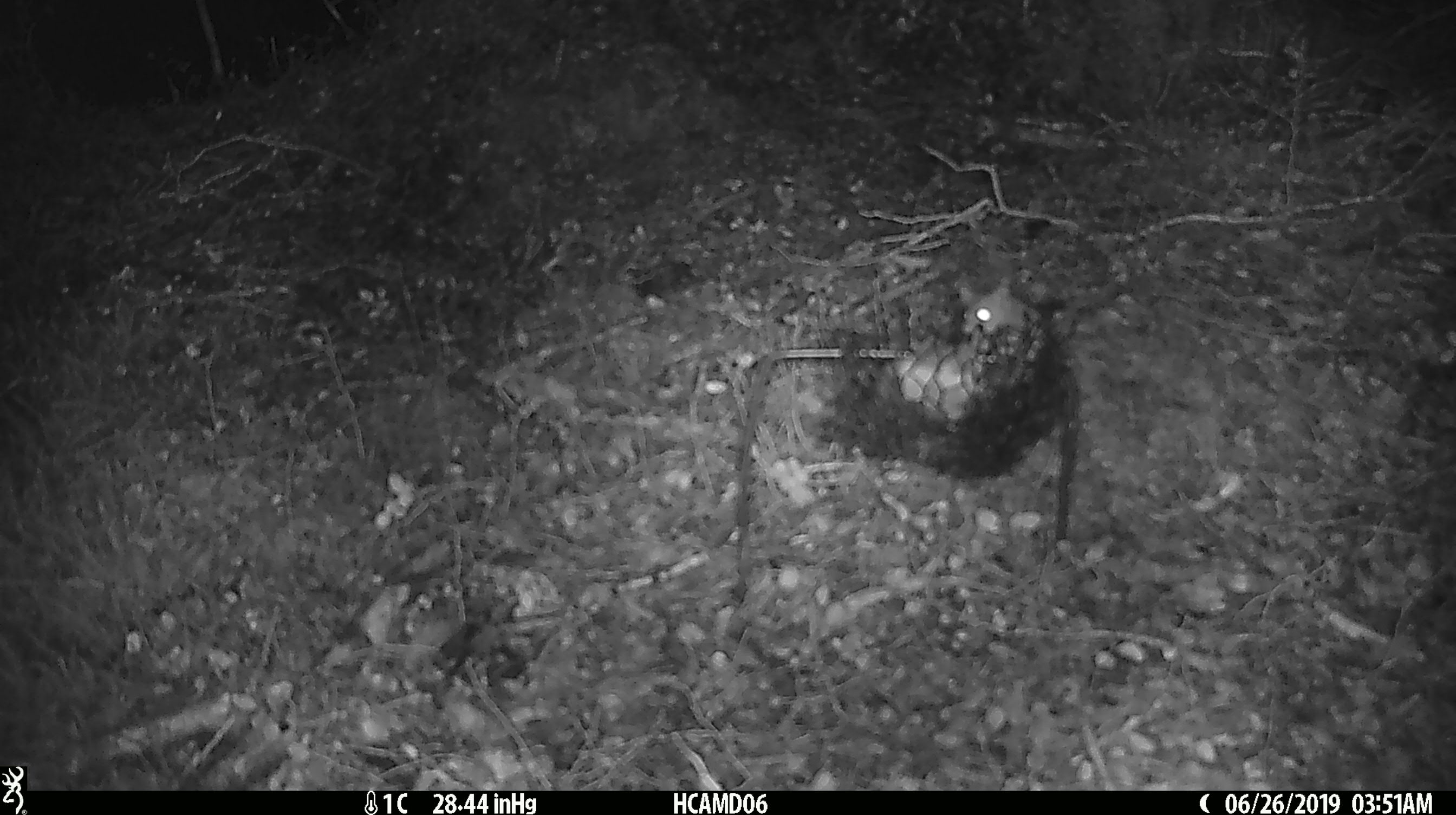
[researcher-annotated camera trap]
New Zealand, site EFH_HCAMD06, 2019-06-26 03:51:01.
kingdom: Animalia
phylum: Chordata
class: Mammalia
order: Rodentia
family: Muridae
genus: Mus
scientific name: Mus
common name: mouse